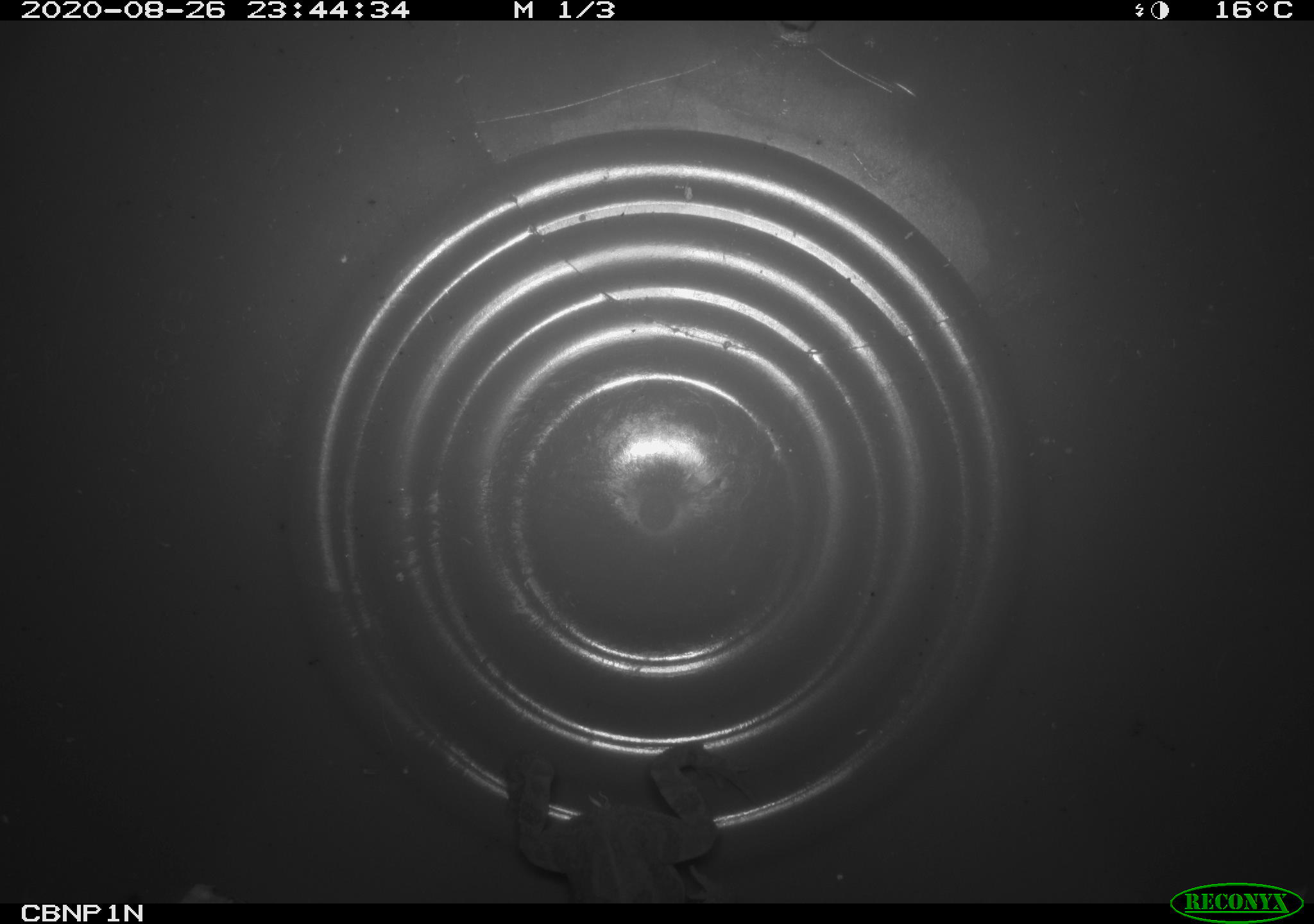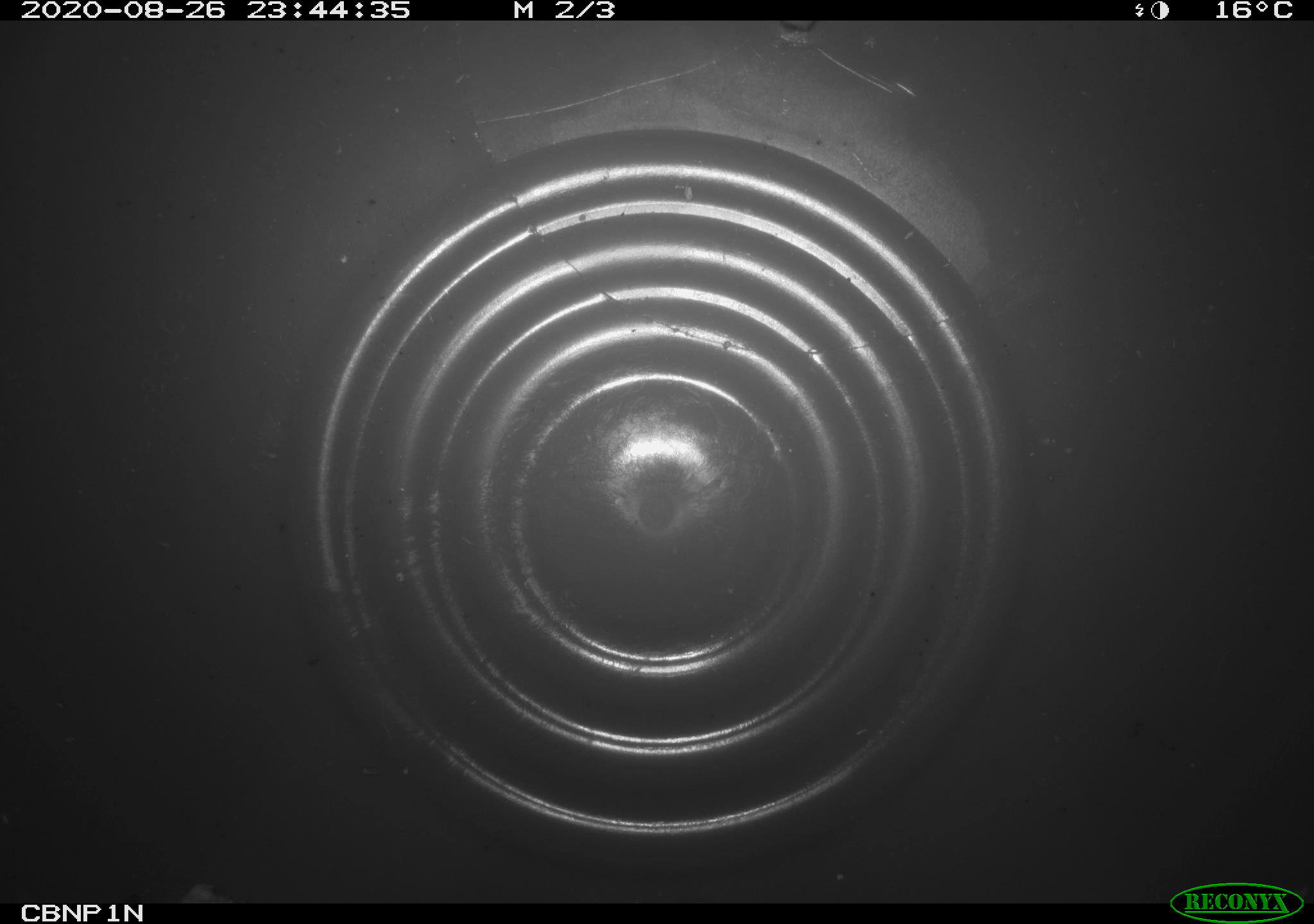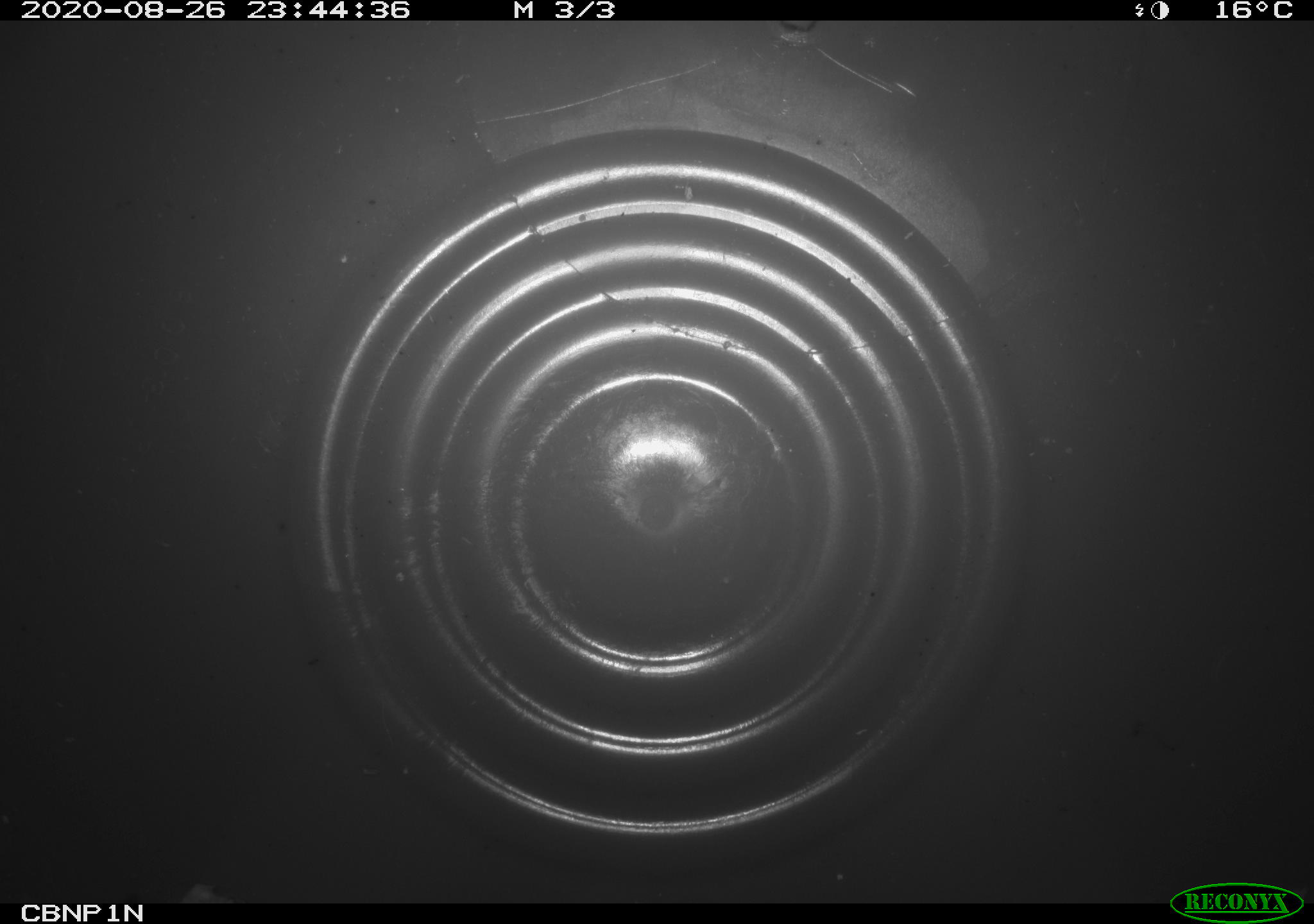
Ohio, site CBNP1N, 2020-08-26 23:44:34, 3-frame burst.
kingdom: Animalia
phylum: Chordata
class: Amphibia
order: Anura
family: Bufonidae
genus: Anaxyrus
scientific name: Anaxyrus americanus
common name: american toad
American toad (Anaxyrus americanus).